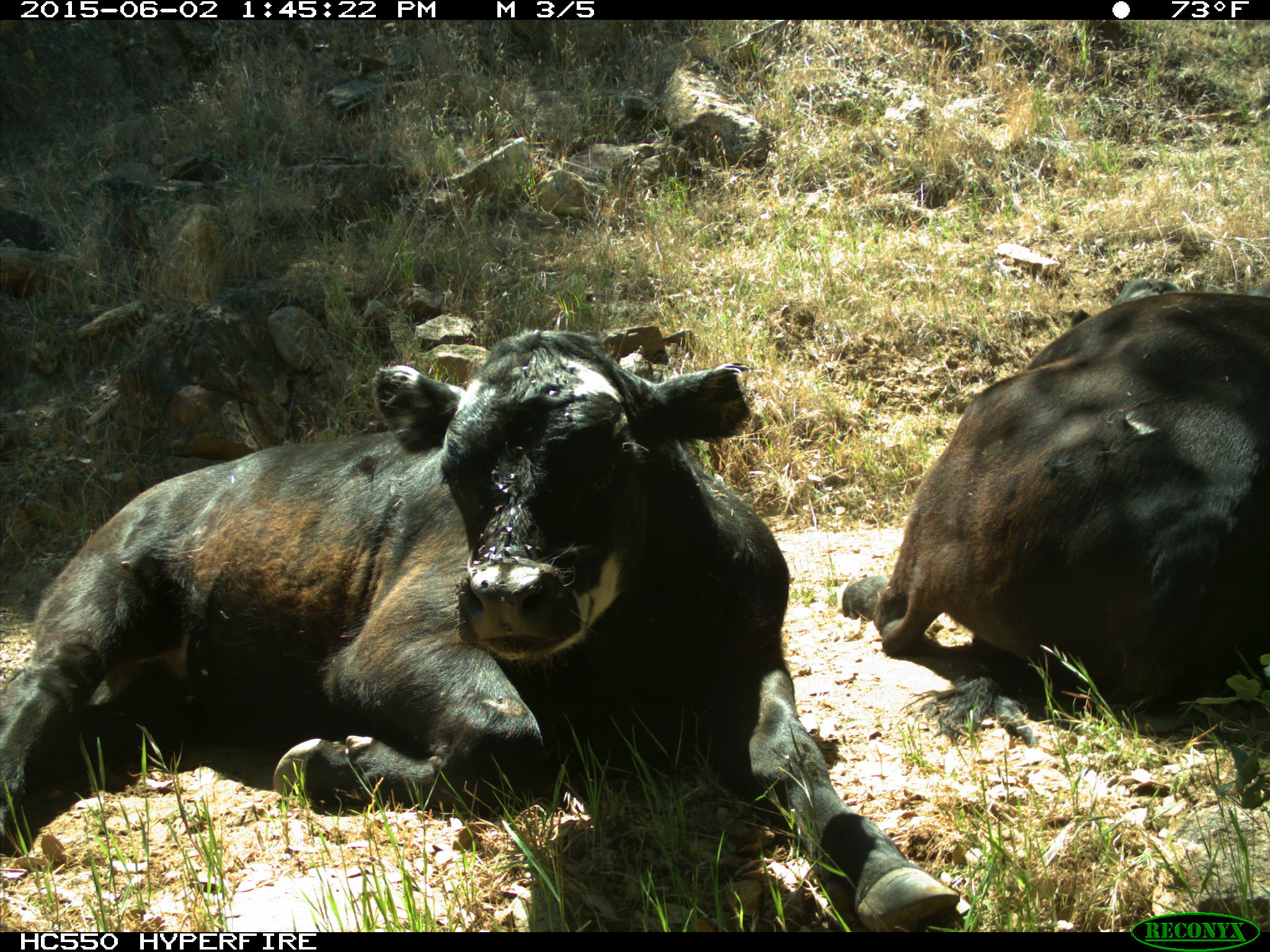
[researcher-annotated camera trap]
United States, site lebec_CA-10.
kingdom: Animalia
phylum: Chordata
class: Mammalia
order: Artiodactyla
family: Bovidae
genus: Bos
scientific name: Bos taurus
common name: domestic cow